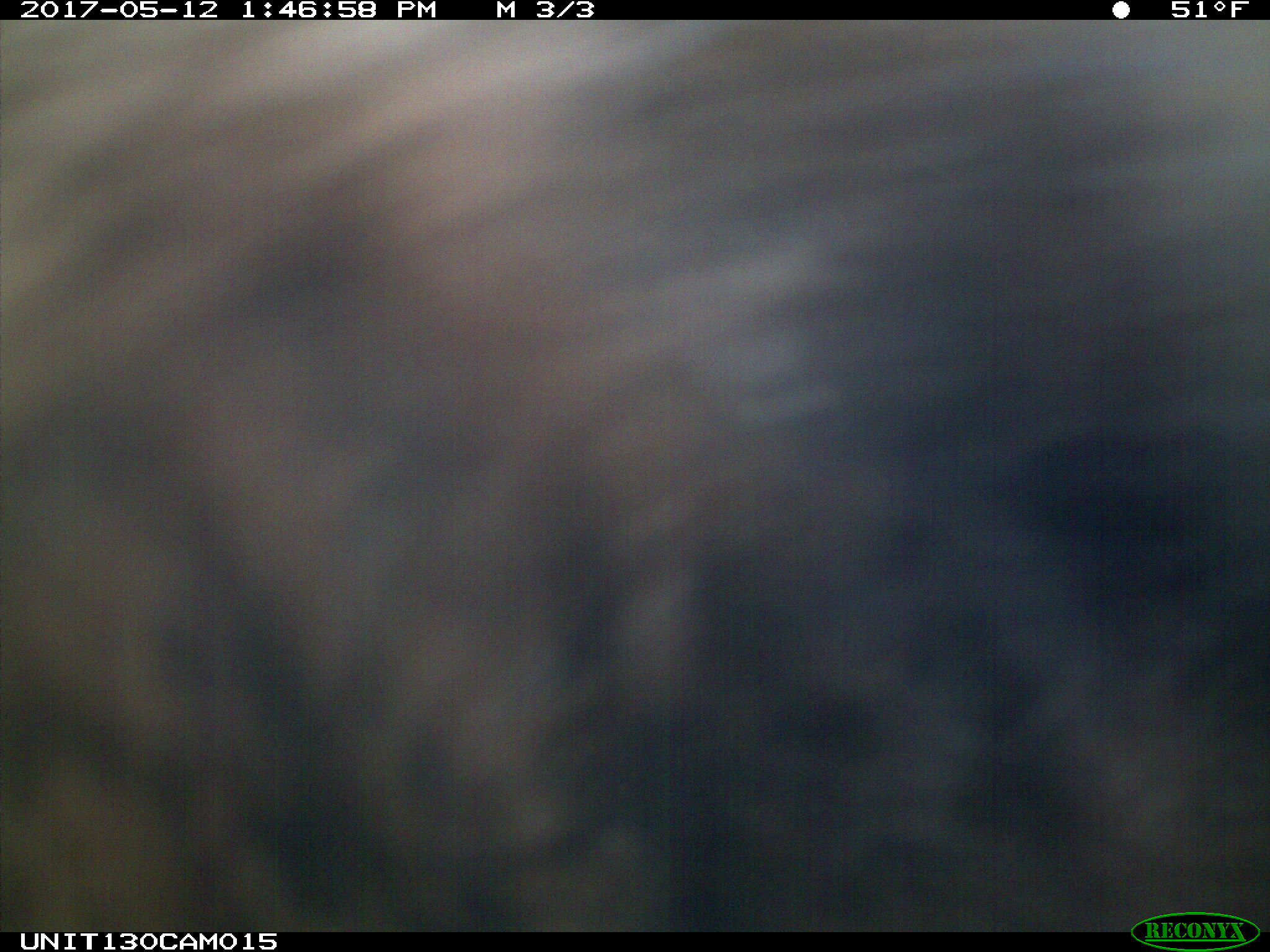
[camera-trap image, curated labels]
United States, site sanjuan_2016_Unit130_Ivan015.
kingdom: Animalia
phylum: Chordata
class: Mammalia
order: Carnivora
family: Ursidae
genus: Ursus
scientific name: Ursus americanus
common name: american black bear